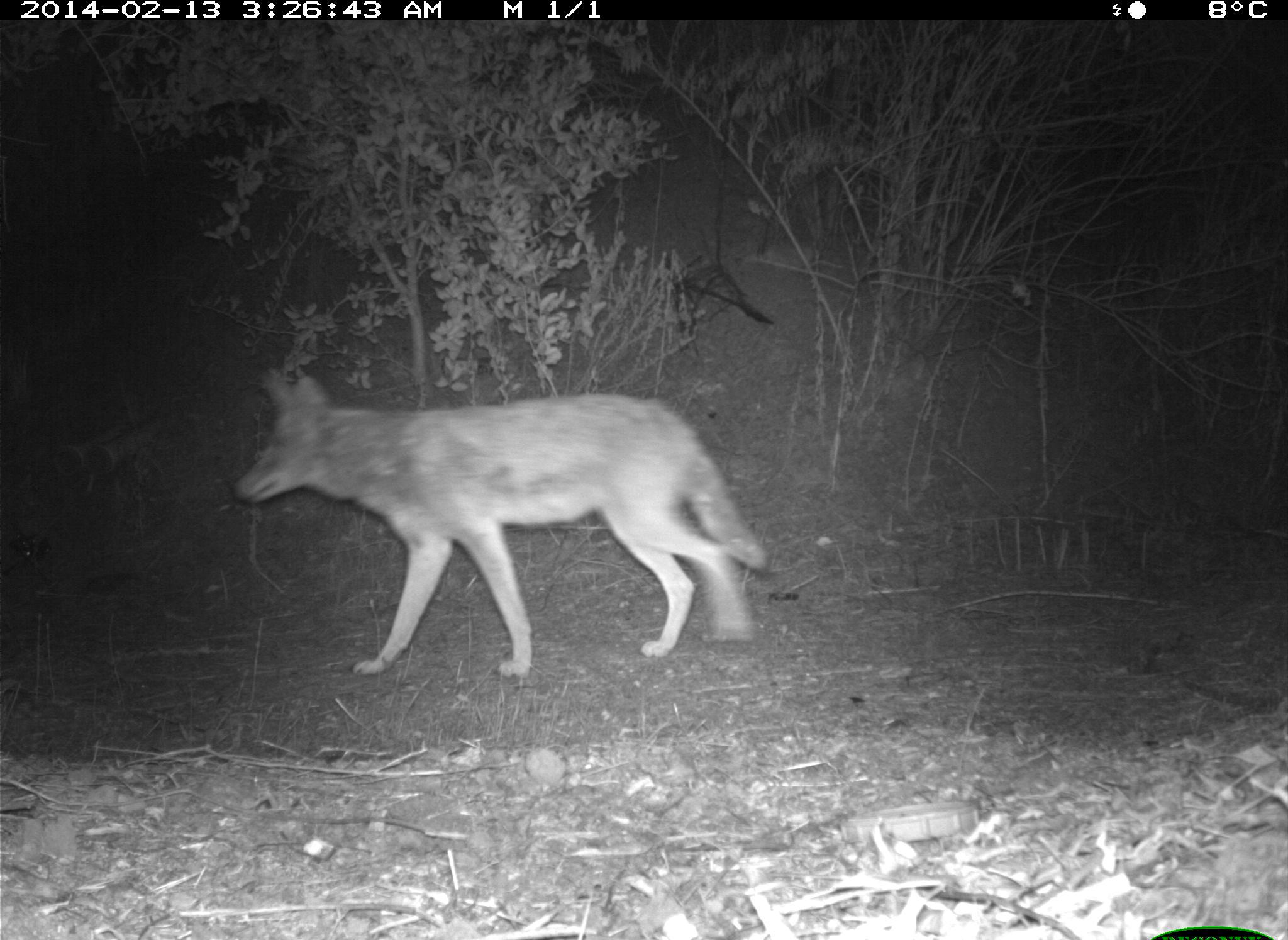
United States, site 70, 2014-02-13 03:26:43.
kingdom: Animalia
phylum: Chordata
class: Mammalia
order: Carnivora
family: Canidae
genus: Canis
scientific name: Canis latrans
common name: coyote